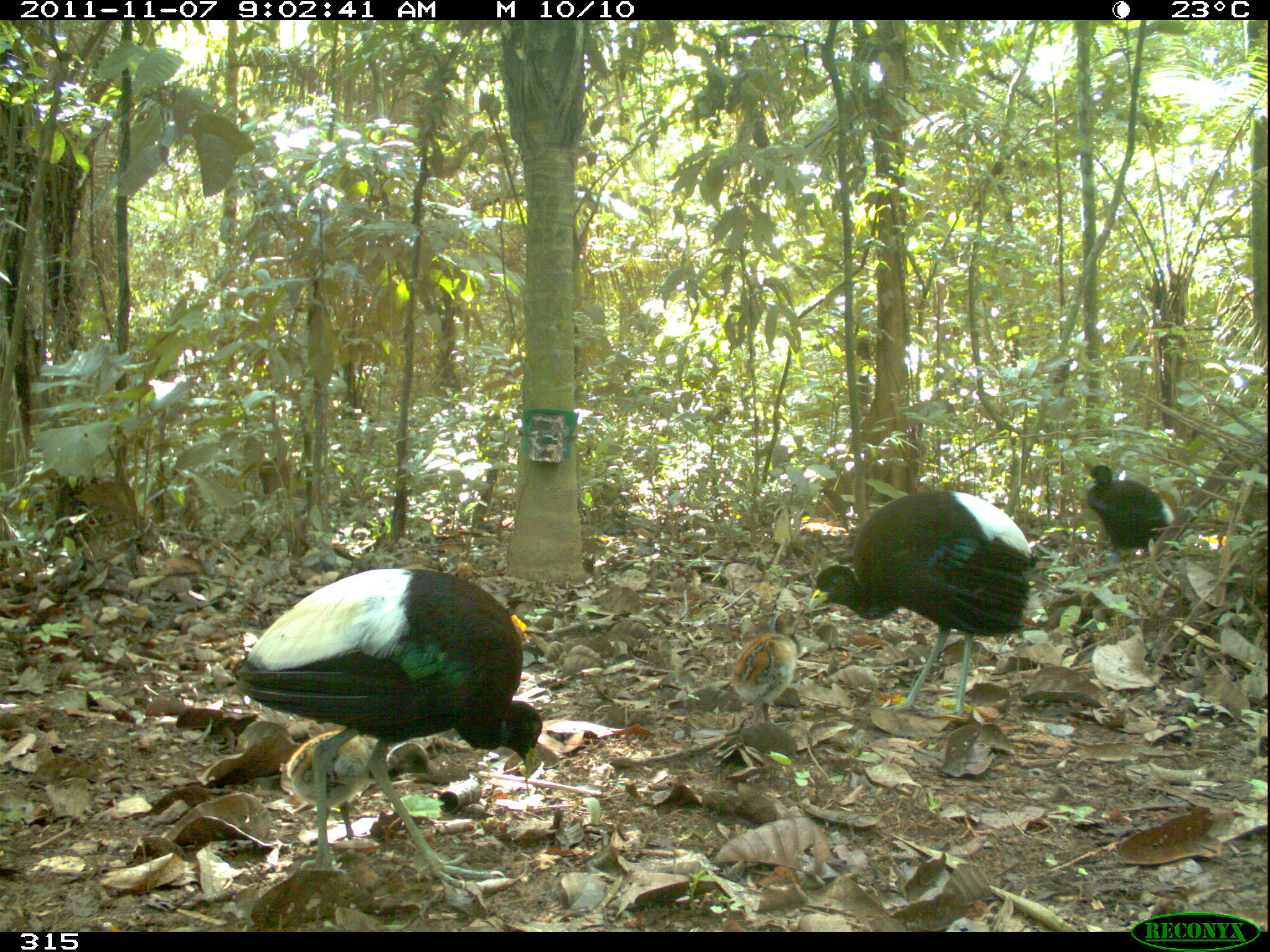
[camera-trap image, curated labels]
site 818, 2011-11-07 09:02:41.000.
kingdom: Animalia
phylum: Chordata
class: Aves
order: Gruiformes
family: Psophiidae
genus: Psophia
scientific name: Psophia leucoptera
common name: pale-winged trumpeter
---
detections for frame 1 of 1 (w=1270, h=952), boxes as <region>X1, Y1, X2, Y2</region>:
psophia leucoptera: <region>228, 566, 543, 892</region>; <region>805, 490, 1032, 716</region>; <region>280, 728, 439, 848</region>; <region>728, 610, 808, 729</region>; <region>1082, 462, 1173, 560</region>